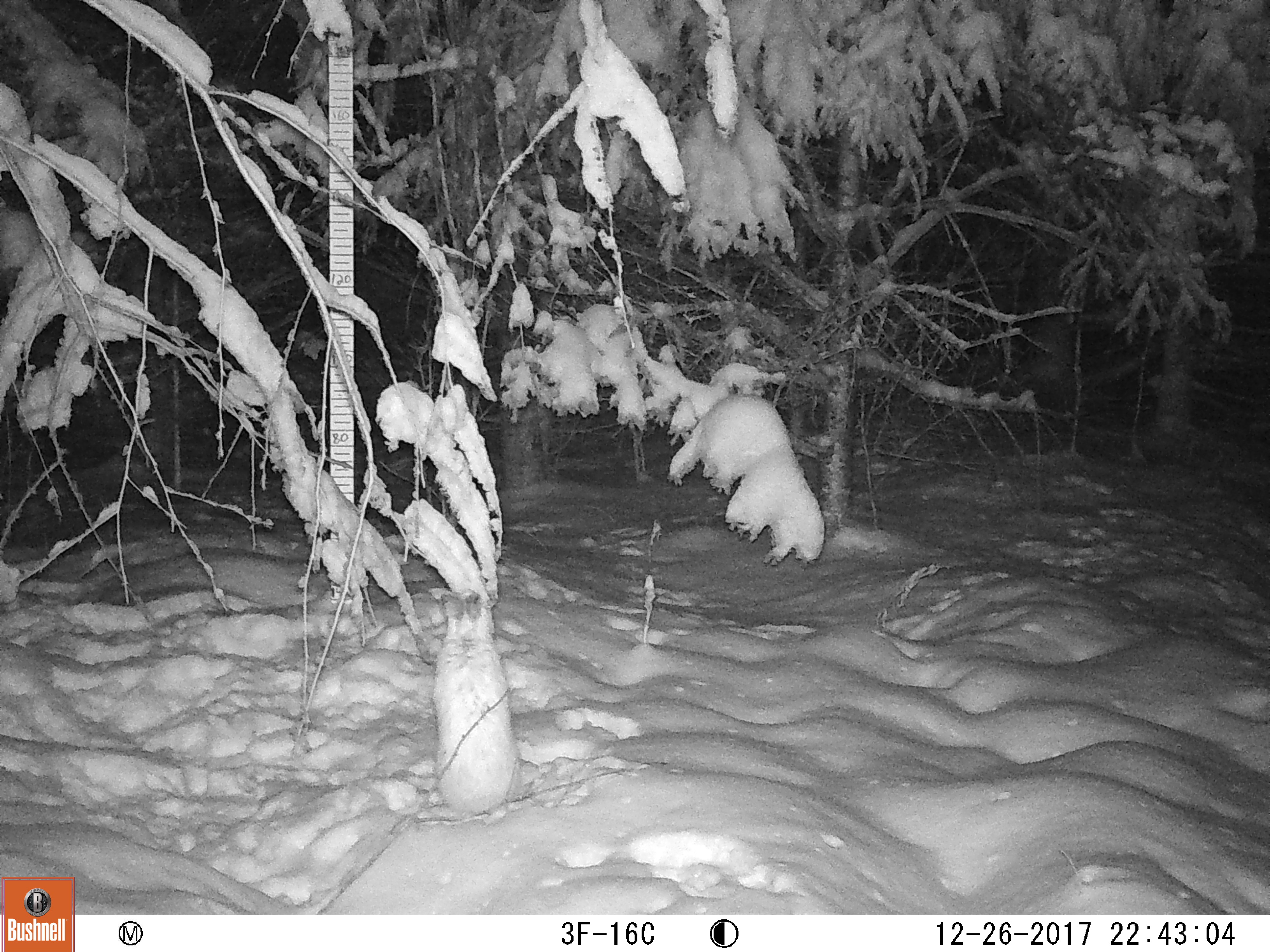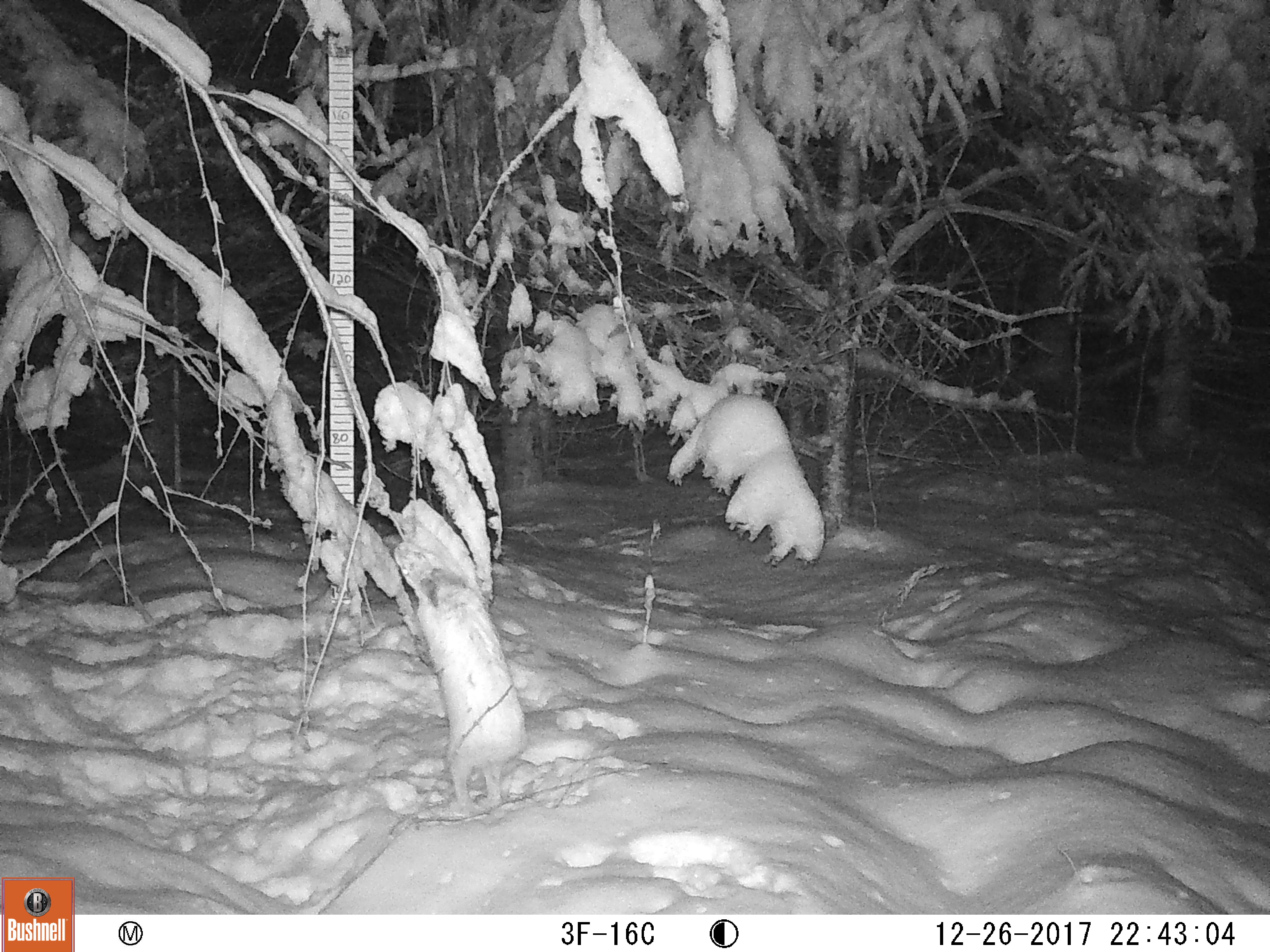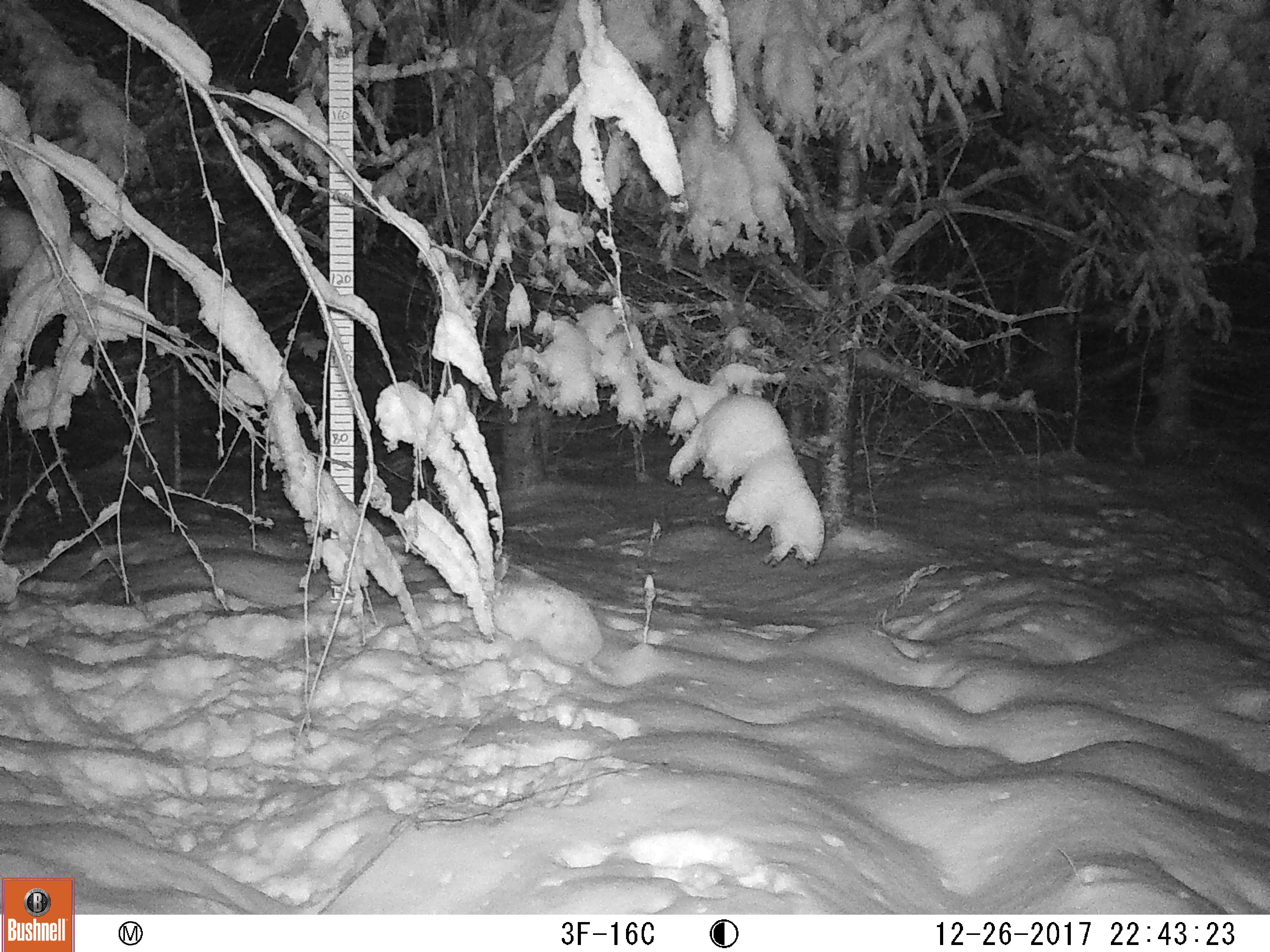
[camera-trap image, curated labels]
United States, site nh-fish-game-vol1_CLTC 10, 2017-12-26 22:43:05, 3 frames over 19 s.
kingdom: Animalia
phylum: Chordata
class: Mammalia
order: Lagomorpha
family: Leporidae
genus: Lepus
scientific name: Lepus americanus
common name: snowshoe hare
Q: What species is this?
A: Snowshoe hare (Lepus americanus).